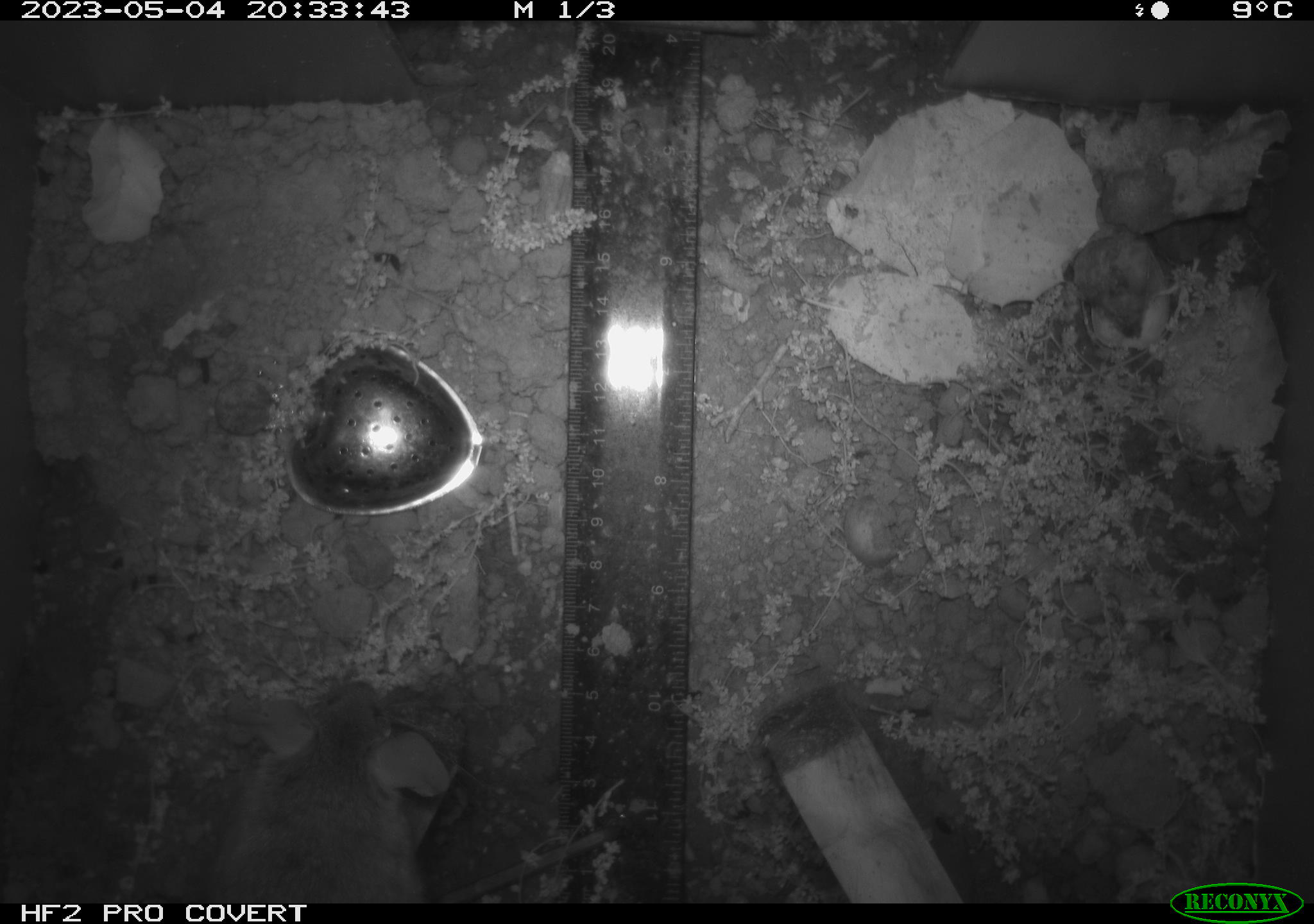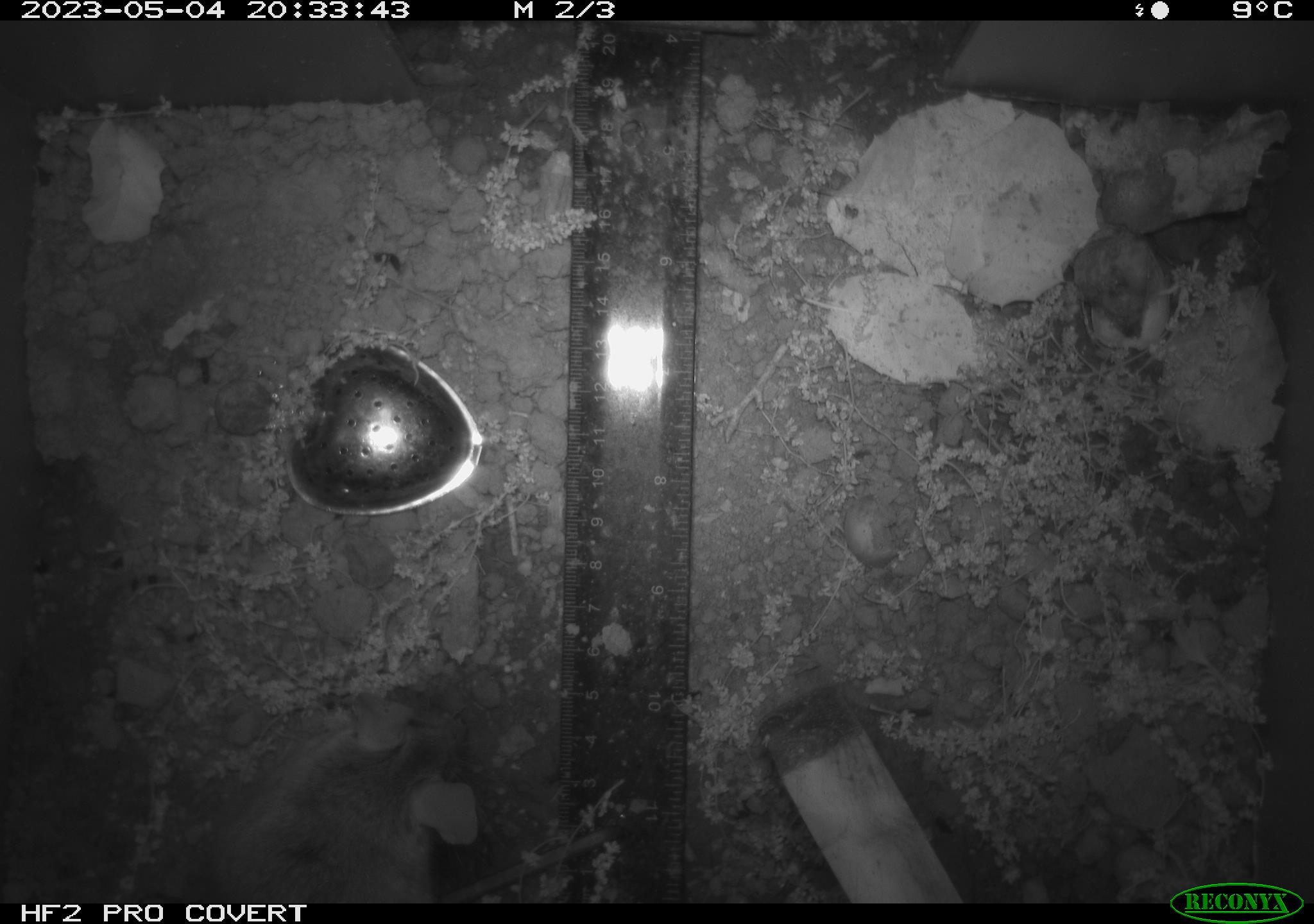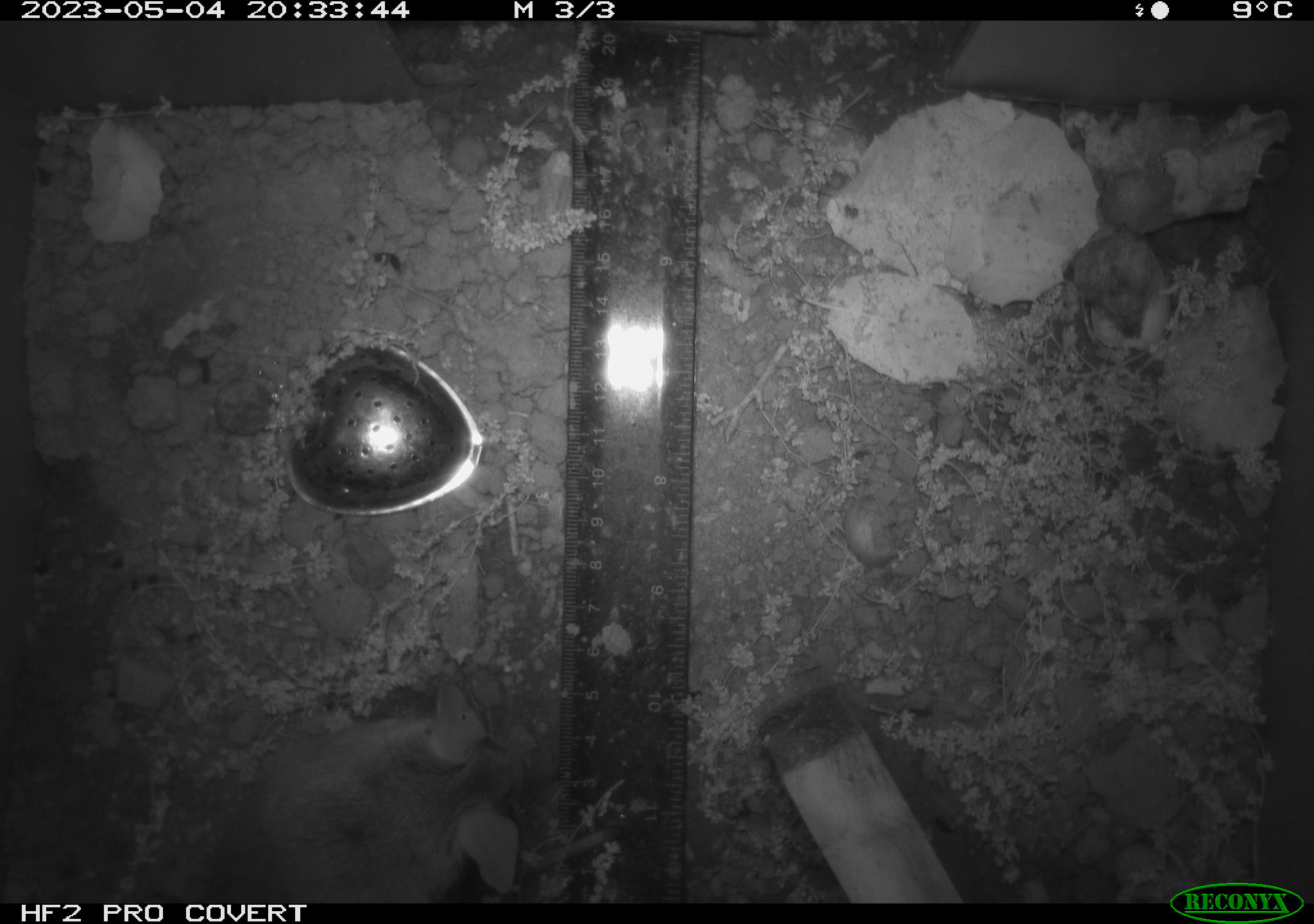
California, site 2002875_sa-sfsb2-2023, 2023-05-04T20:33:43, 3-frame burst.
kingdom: Animalia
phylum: Chordata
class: Mammalia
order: Rodentia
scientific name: Rodentia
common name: mouse species